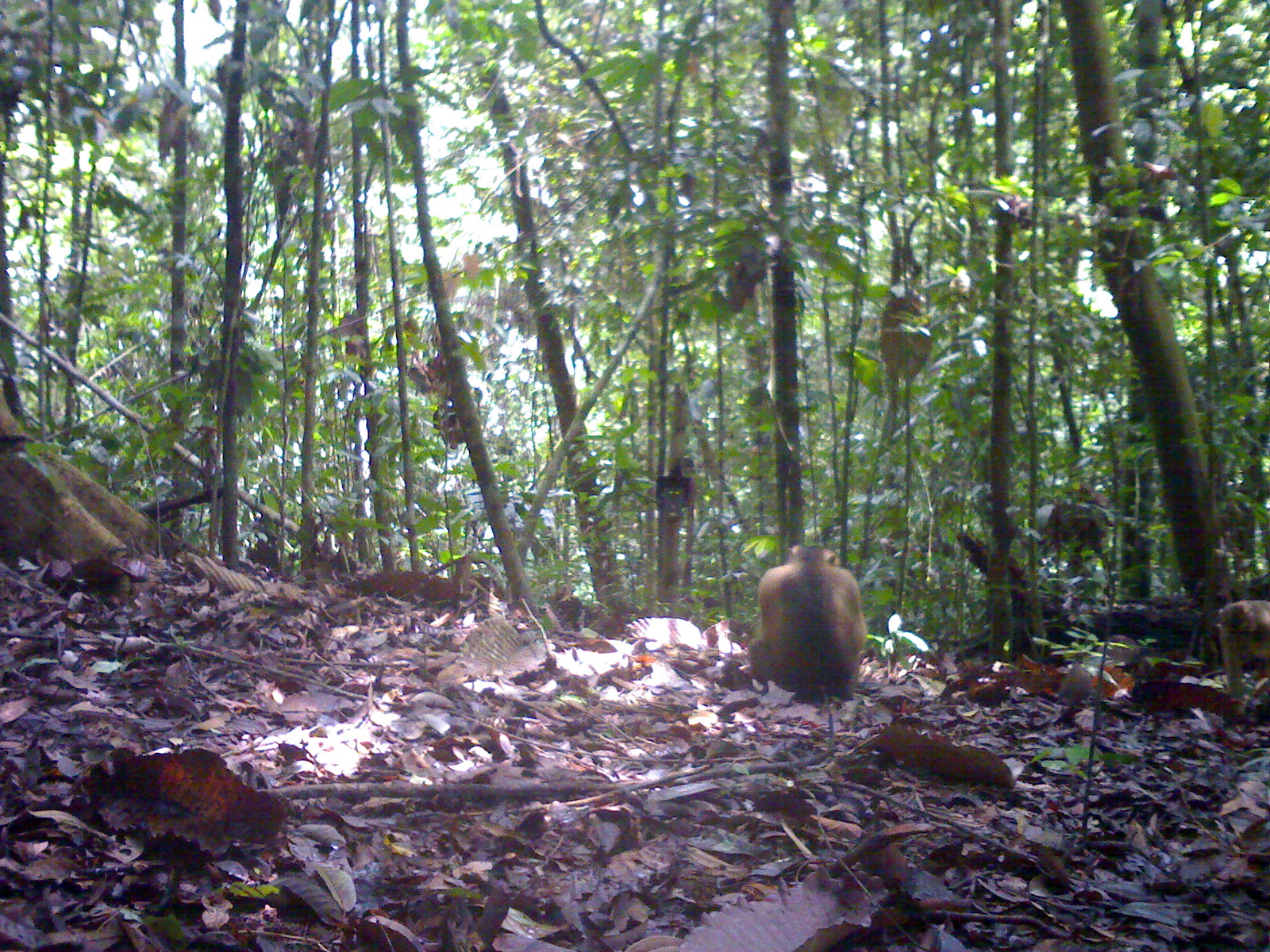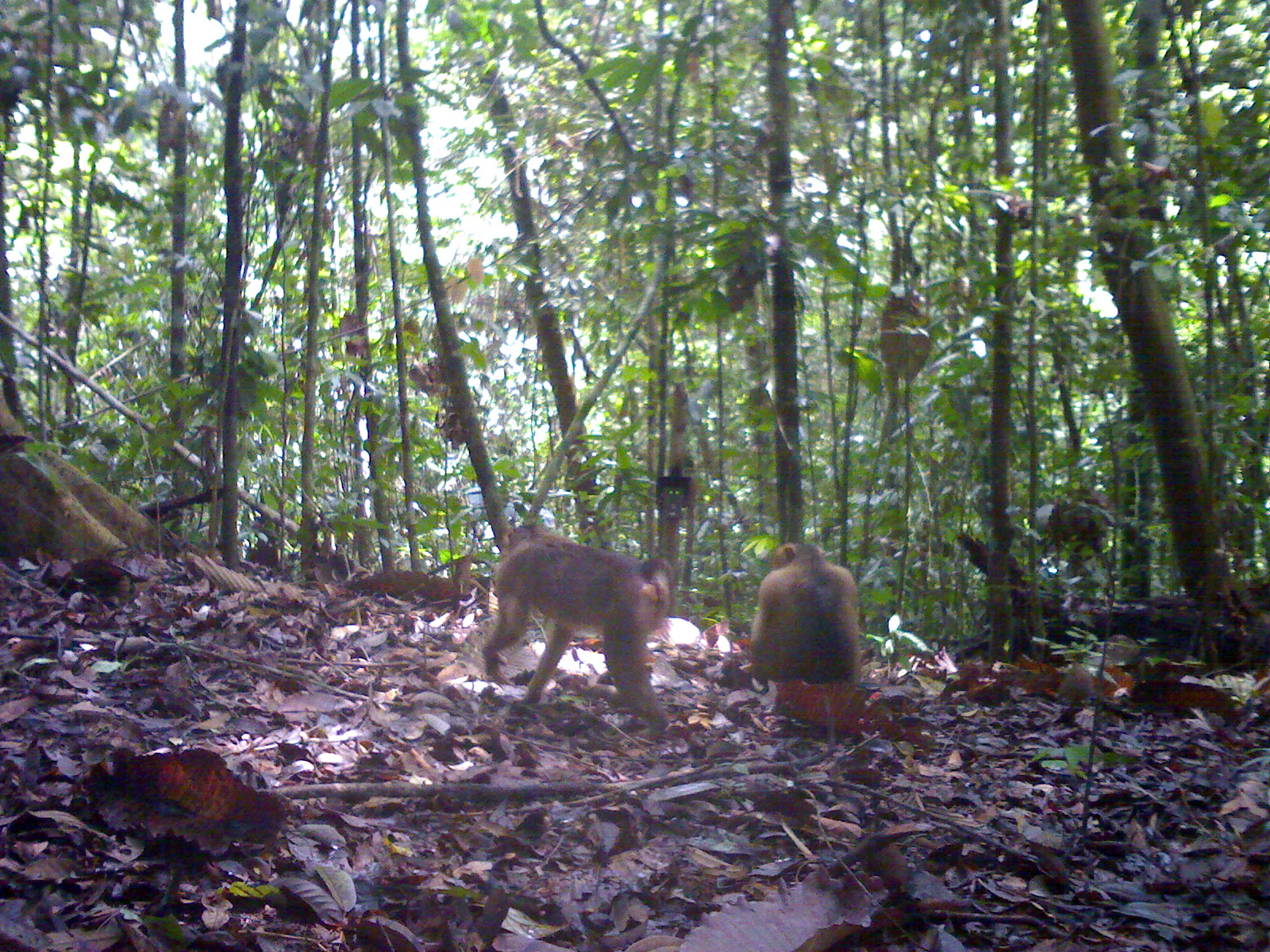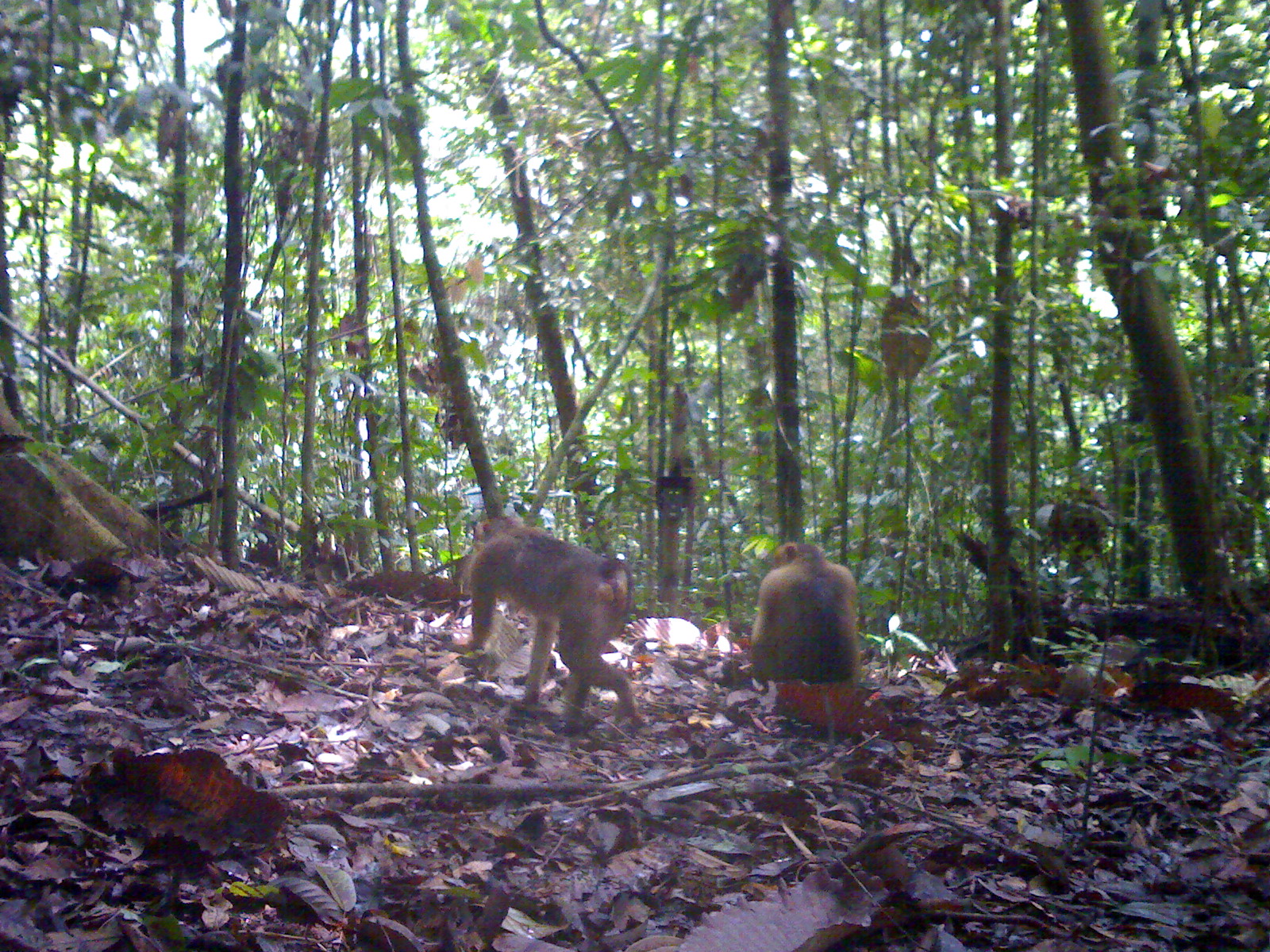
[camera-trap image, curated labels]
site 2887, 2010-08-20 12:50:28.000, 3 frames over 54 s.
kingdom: Animalia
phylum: Chordata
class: Mammalia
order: Primates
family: Cercopithecidae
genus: Macaca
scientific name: Macaca nemestrina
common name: southern pig-tailed macaque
Macaca nemestrina (southern pig-tailed macaque), count 2.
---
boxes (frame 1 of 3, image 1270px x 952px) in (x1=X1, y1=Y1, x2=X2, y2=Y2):
macaca nemestrina: (x1=746, y1=543, x2=867, y2=701); (x1=1217, y1=599, x2=1270, y2=713)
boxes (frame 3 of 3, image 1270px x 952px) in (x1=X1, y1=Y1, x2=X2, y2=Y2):
macaca nemestrina: (x1=466, y1=514, x2=637, y2=721); (x1=747, y1=541, x2=860, y2=681)